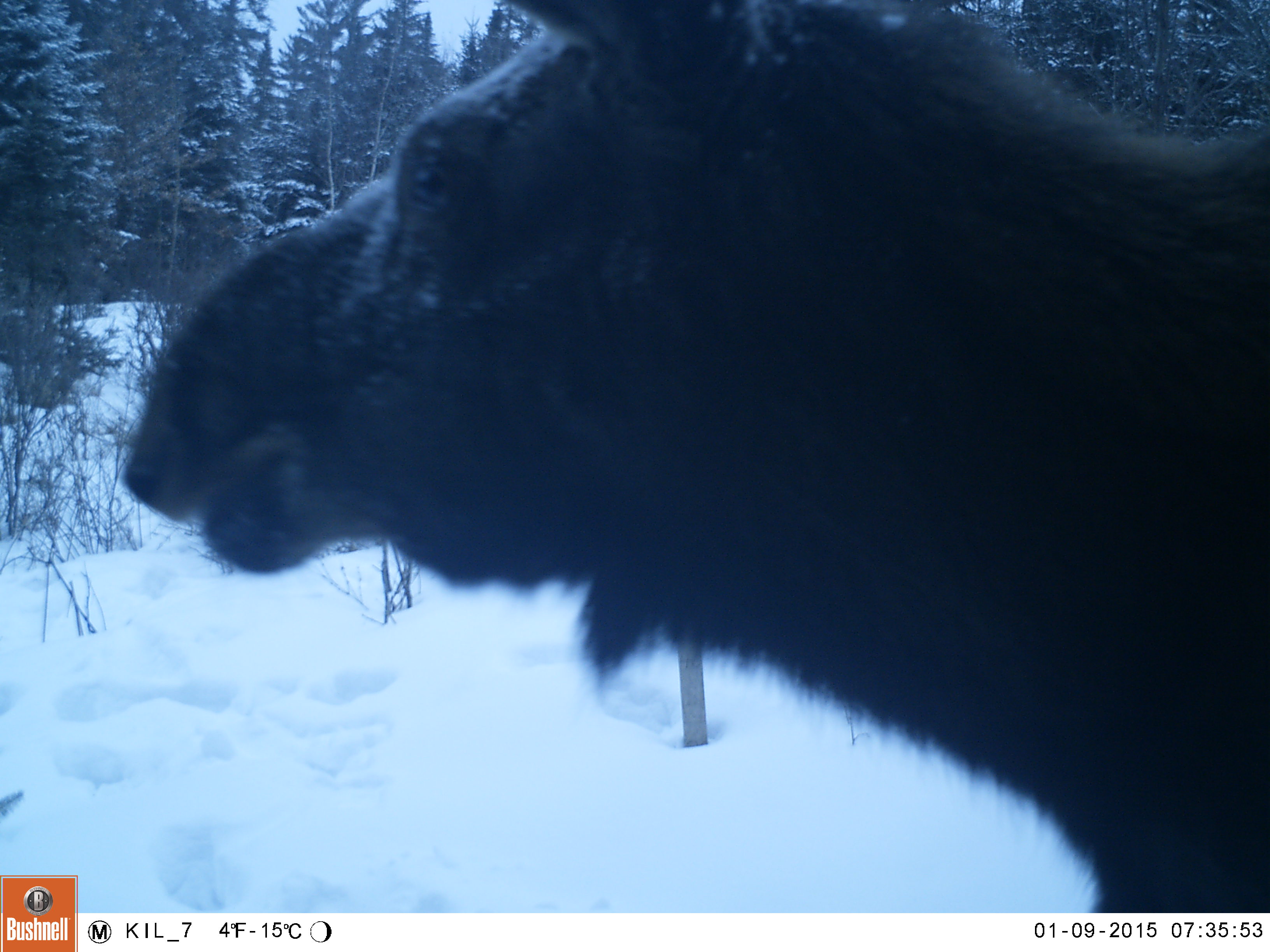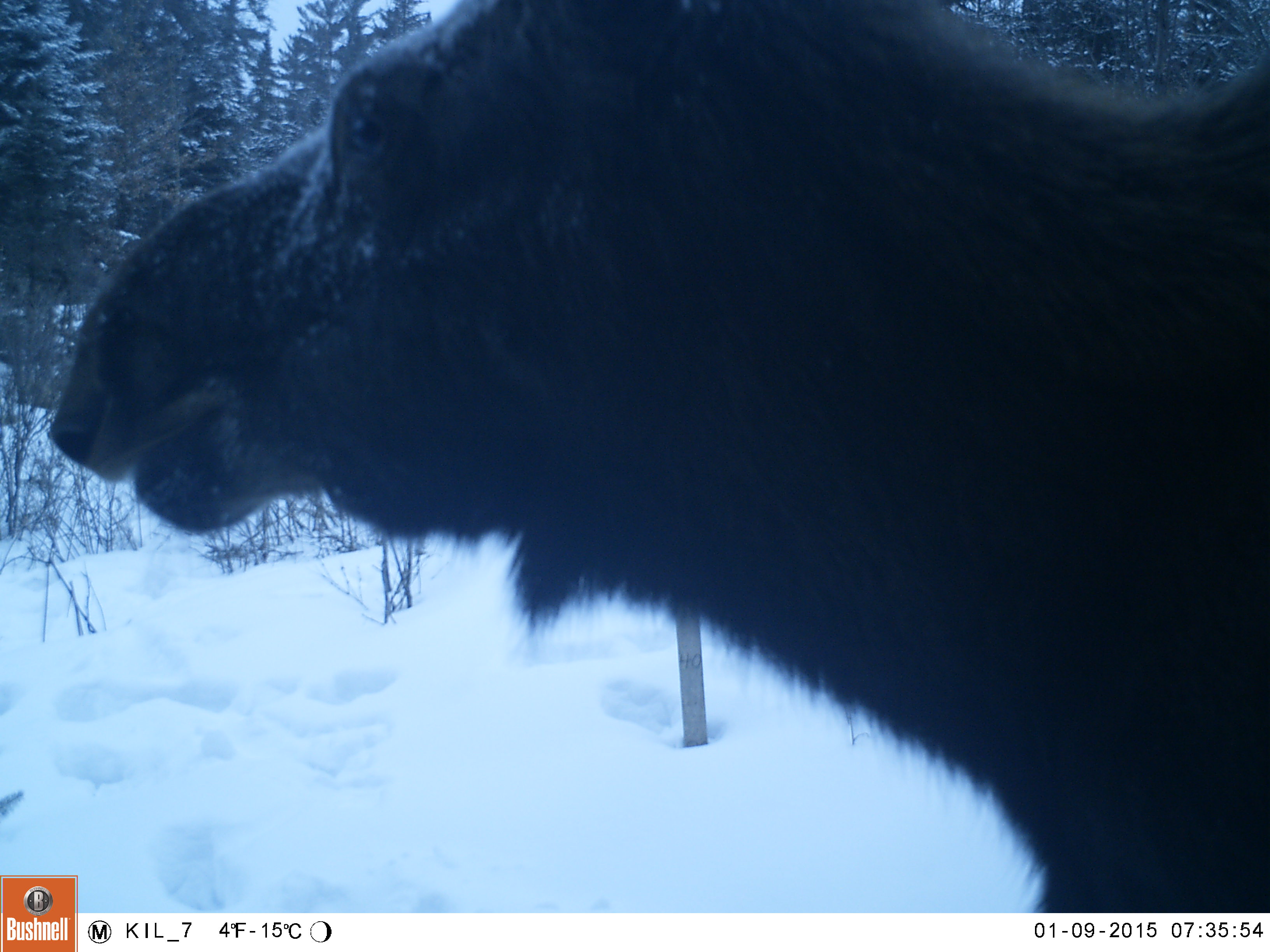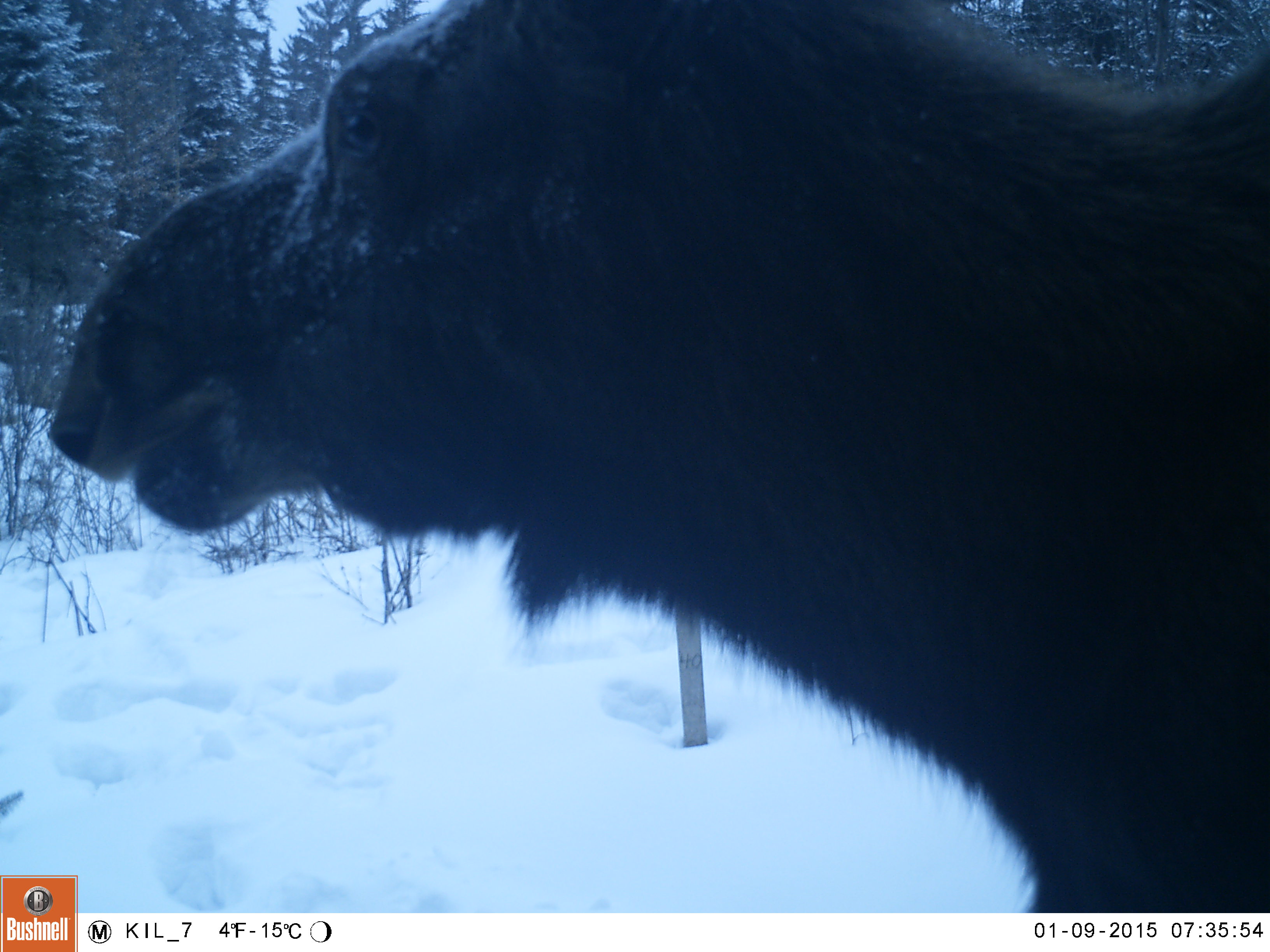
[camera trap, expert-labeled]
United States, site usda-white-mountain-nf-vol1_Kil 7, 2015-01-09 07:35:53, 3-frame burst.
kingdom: Animalia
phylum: Chordata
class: Mammalia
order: Artiodactyla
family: Cervidae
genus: Alces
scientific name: Alces alces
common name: moose